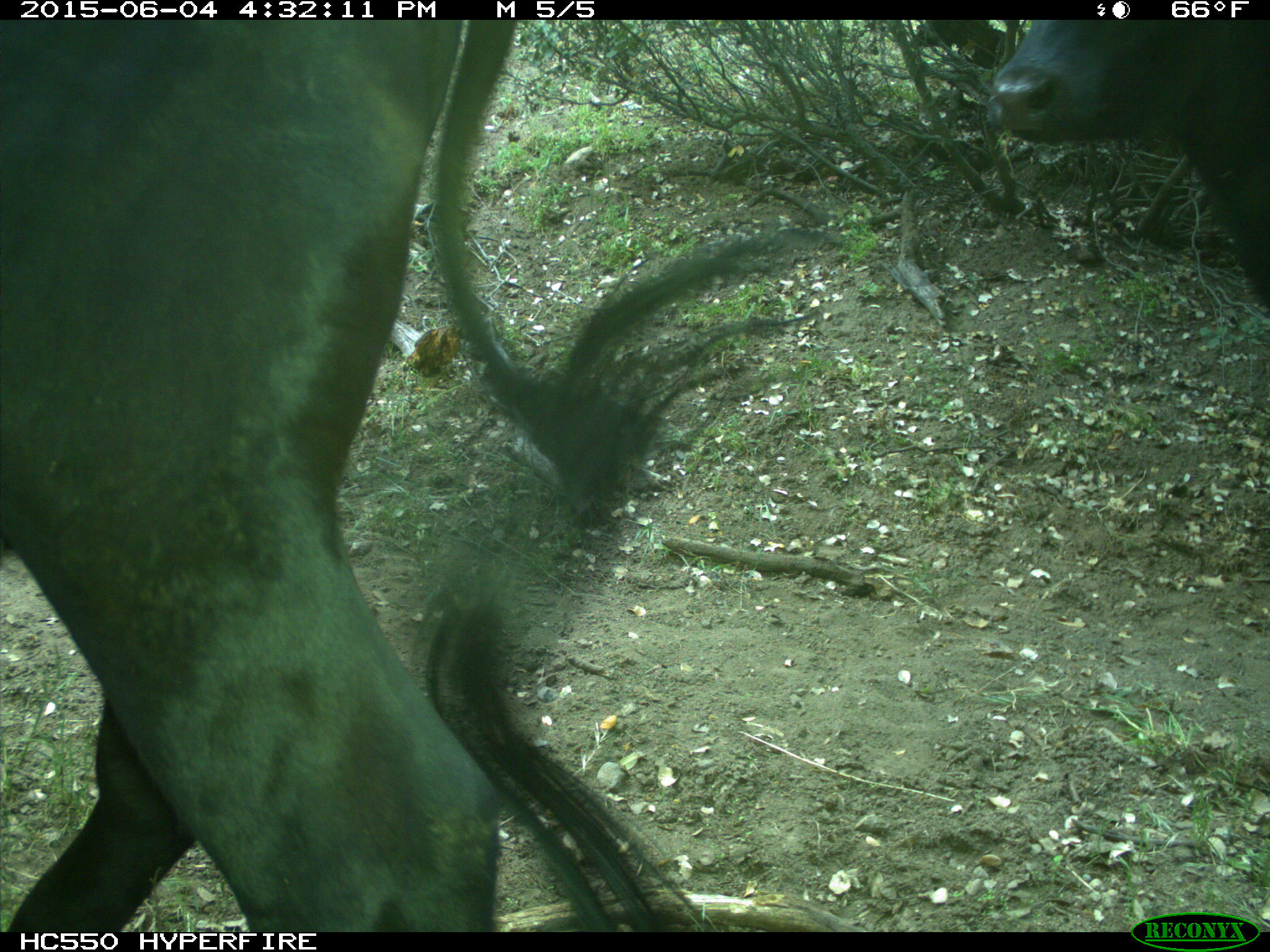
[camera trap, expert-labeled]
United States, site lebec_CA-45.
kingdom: Animalia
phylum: Chordata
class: Mammalia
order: Artiodactyla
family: Bovidae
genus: Bos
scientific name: Bos taurus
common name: domestic cow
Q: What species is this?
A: Bos taurus (domestic cow).